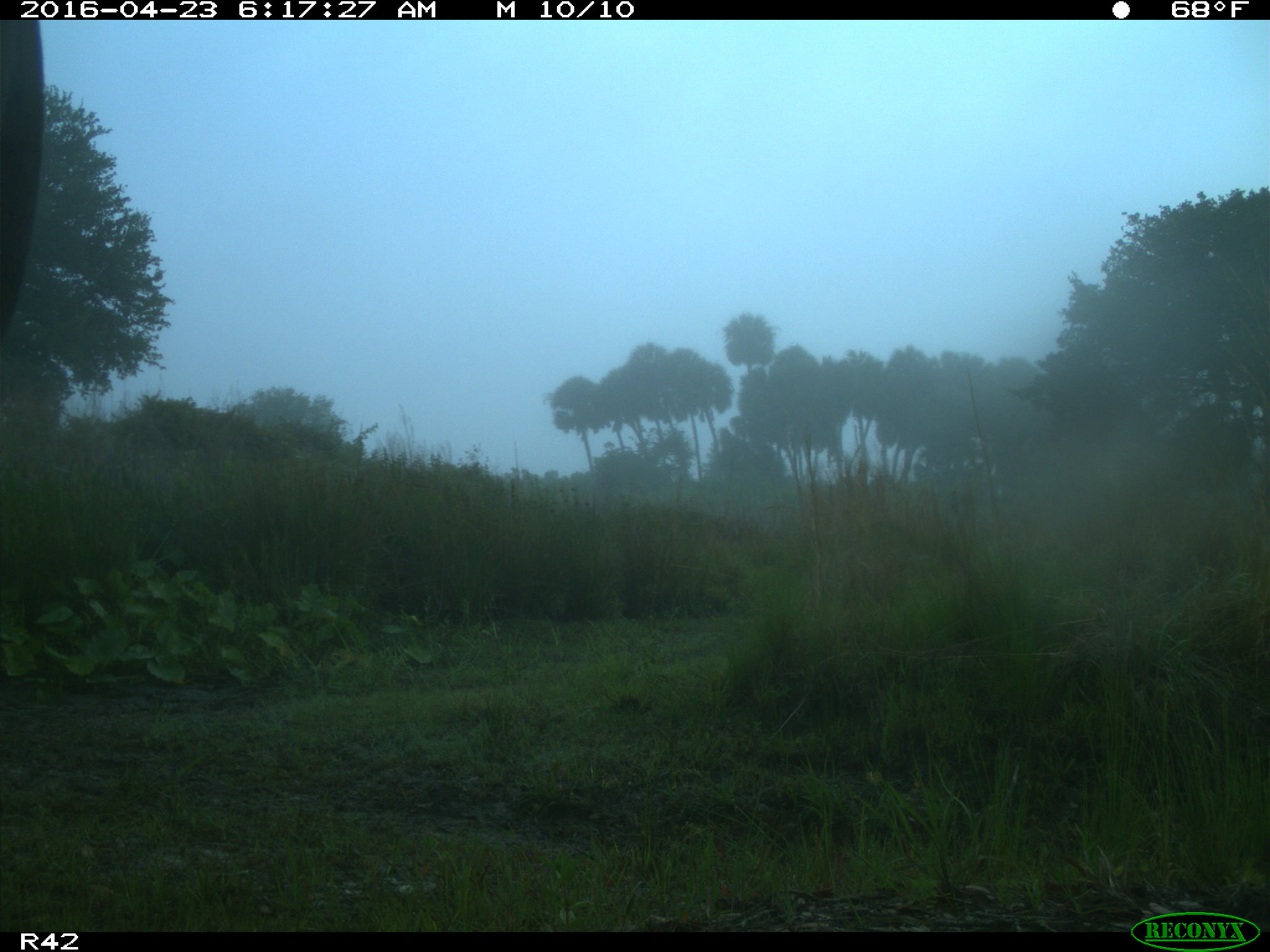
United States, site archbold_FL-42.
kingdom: Animalia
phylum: Chordata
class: Mammalia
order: Artiodactyla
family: Bovidae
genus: Bos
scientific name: Bos taurus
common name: domestic cow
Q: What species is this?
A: Bos taurus (domestic cow).